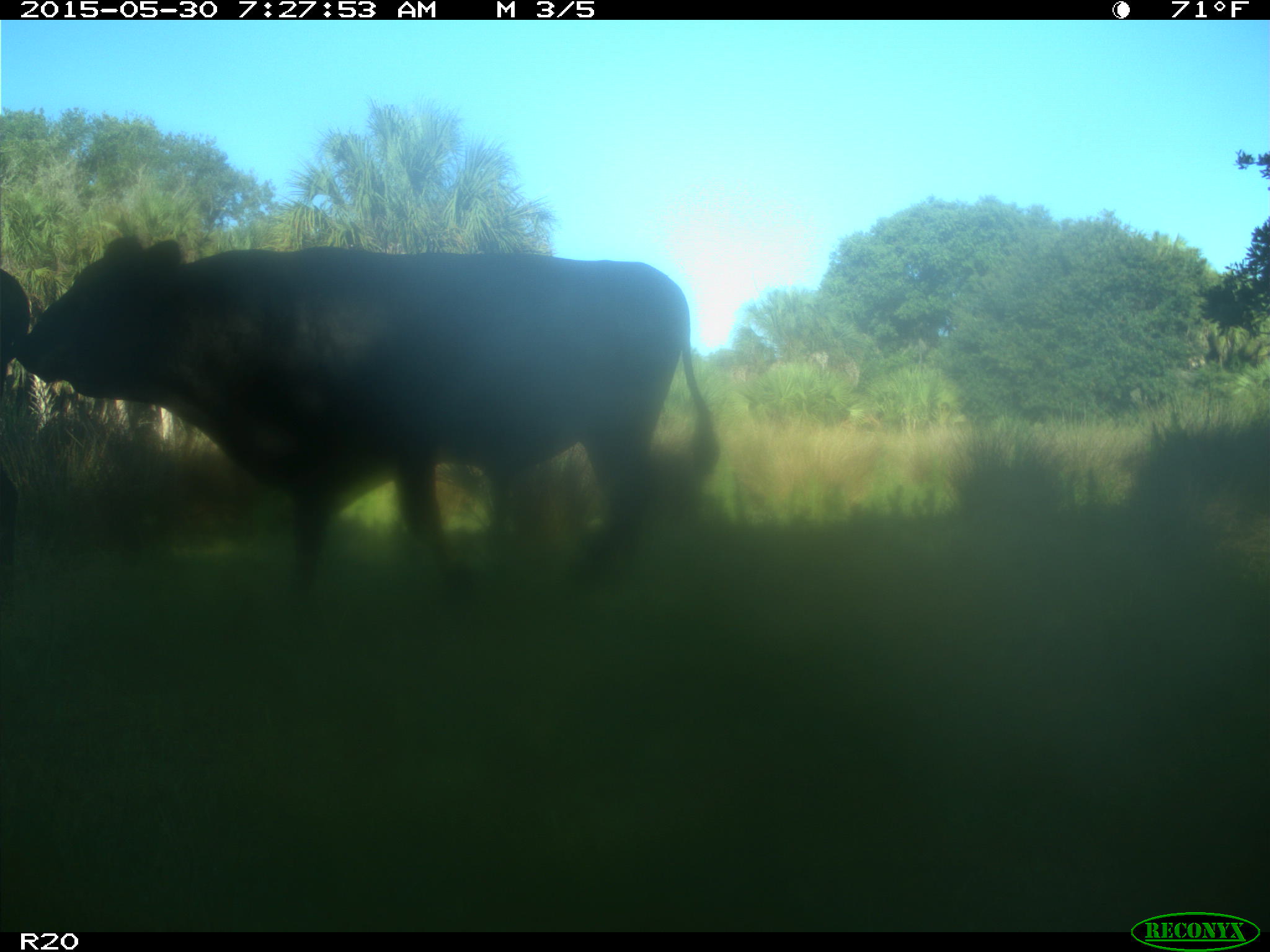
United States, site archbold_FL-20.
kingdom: Animalia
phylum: Chordata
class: Mammalia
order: Artiodactyla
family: Bovidae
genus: Bos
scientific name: Bos taurus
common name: domestic cow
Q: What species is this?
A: Bos taurus (domestic cow).